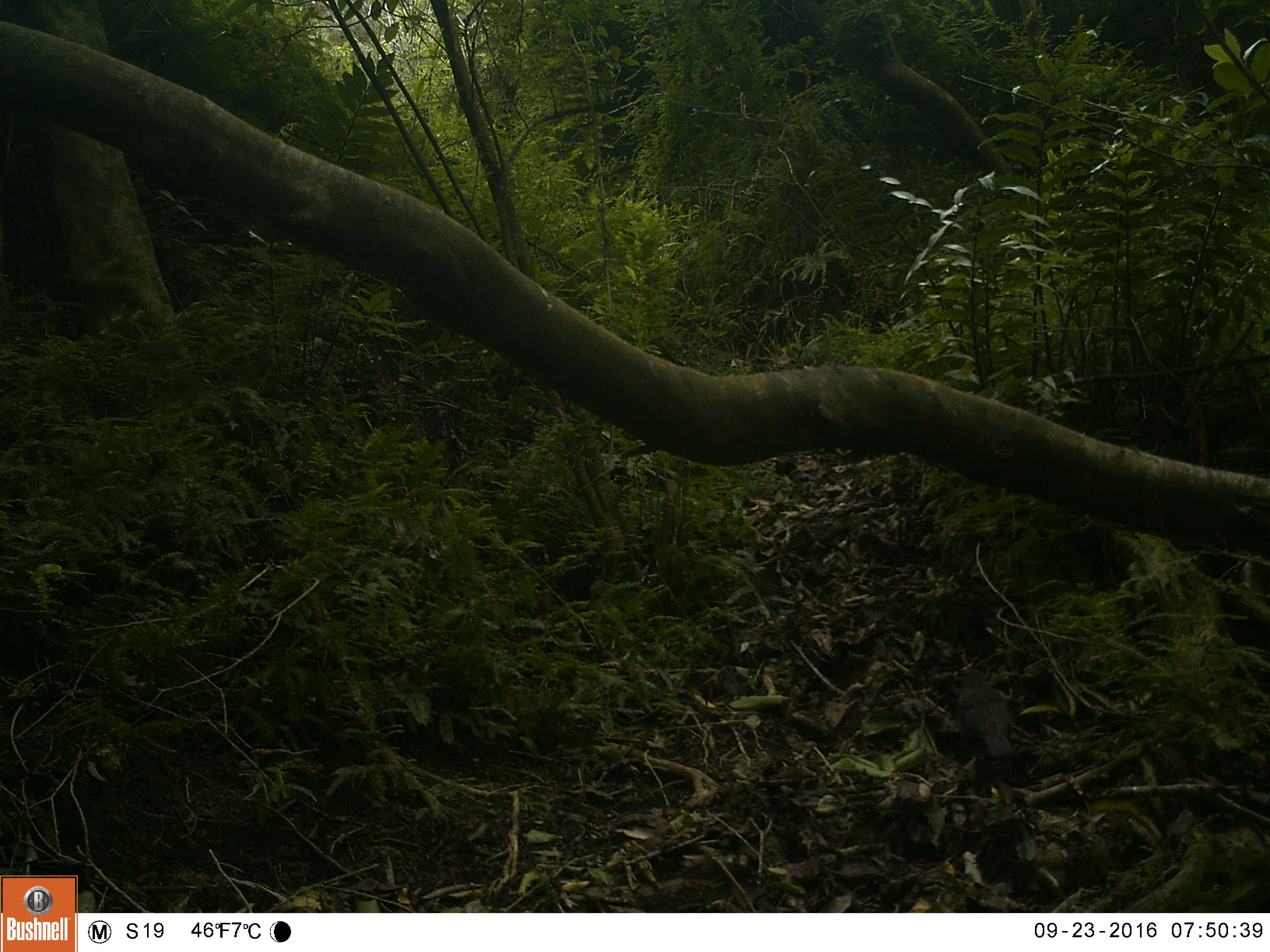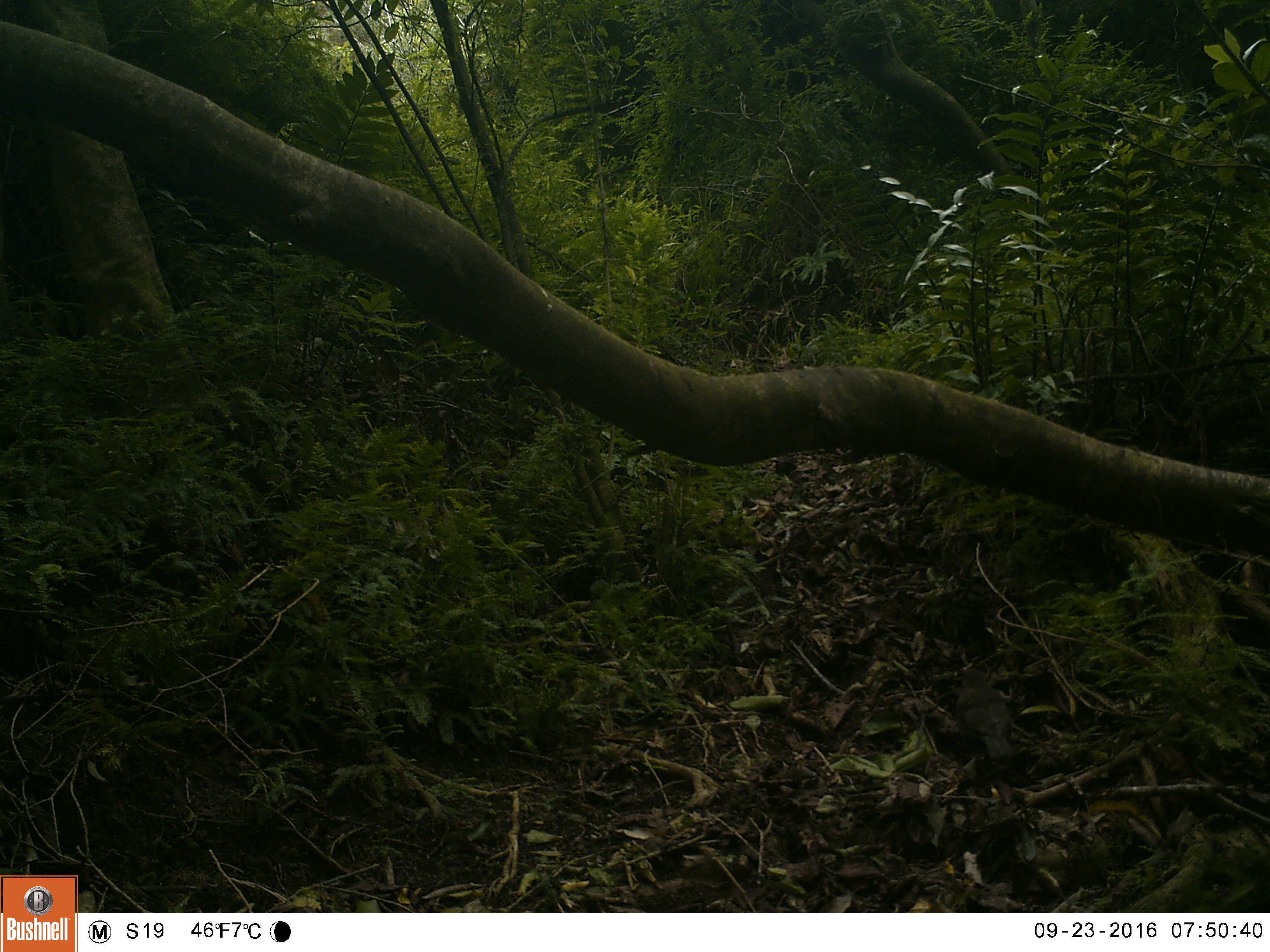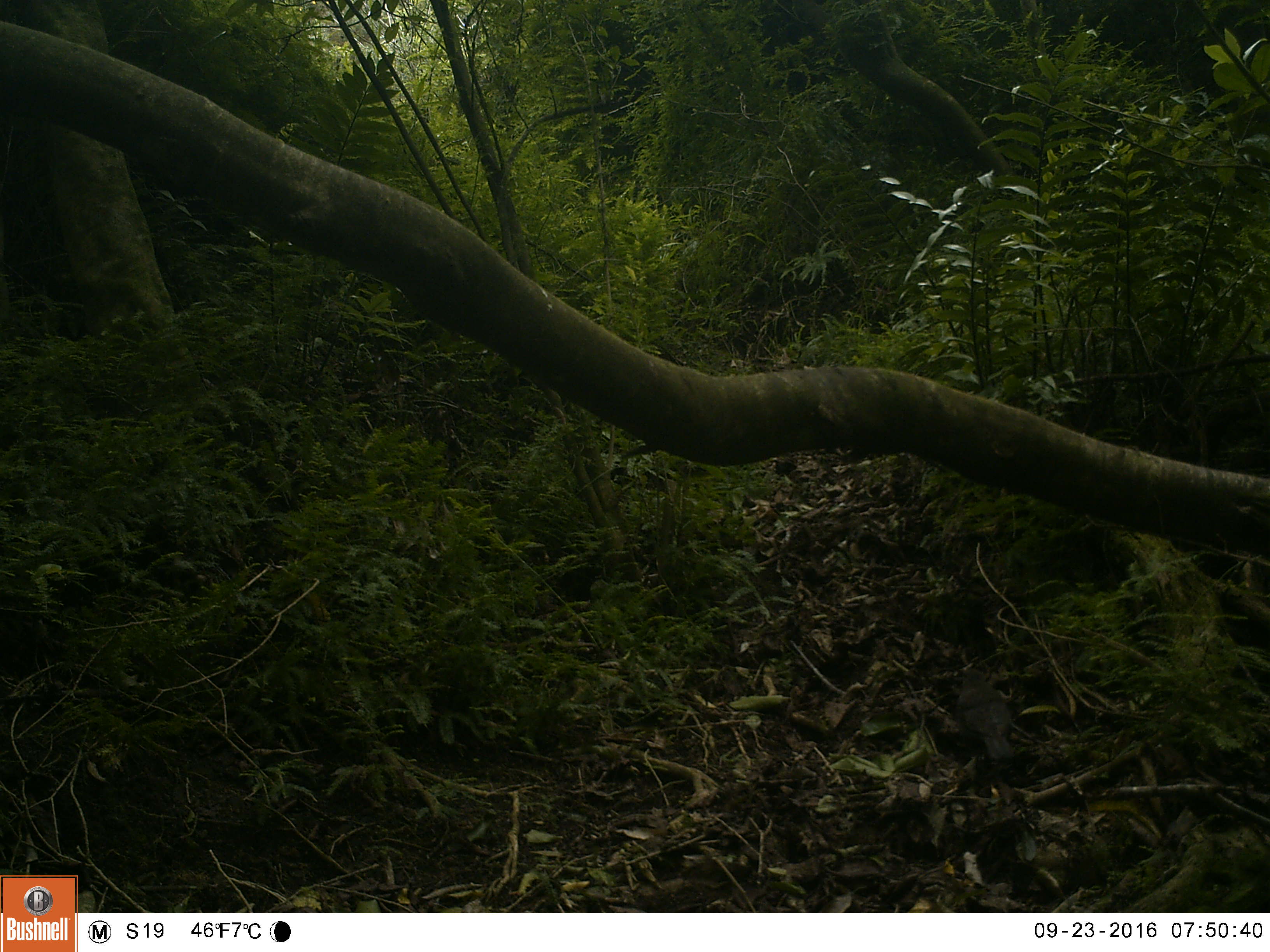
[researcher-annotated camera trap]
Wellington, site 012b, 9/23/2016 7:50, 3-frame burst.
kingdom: Animalia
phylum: Chordata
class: Aves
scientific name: Aves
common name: bird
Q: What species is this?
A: Bird (Aves).